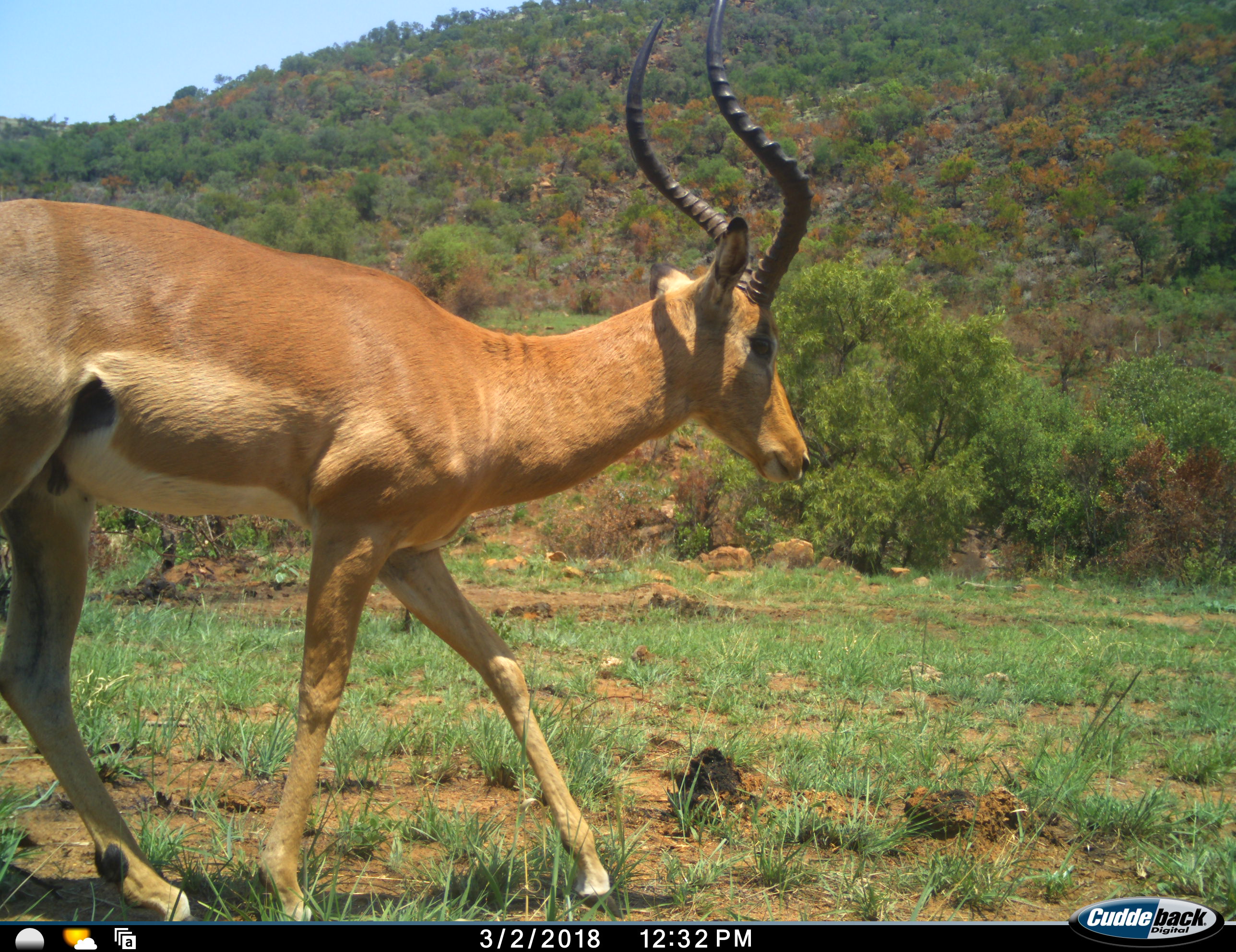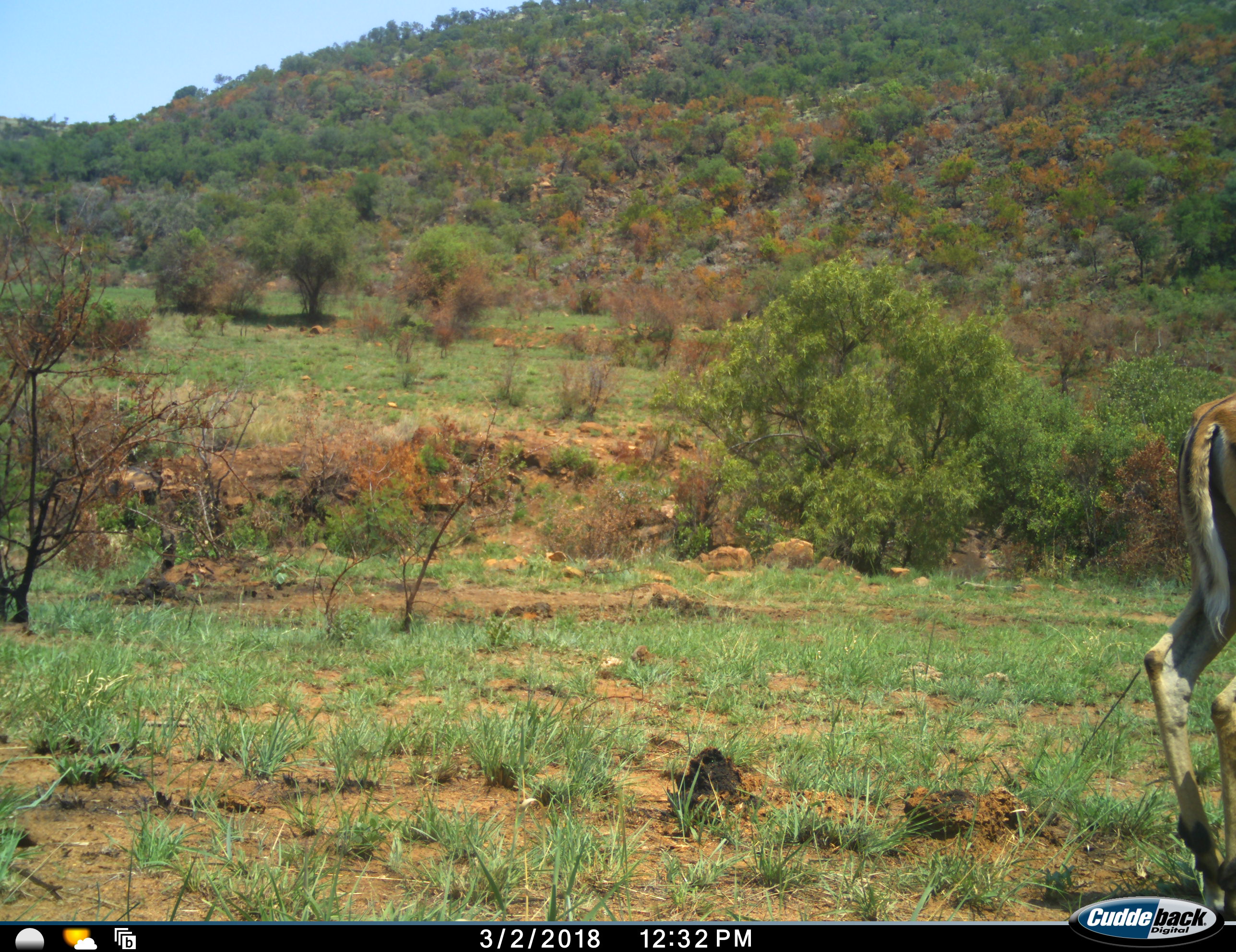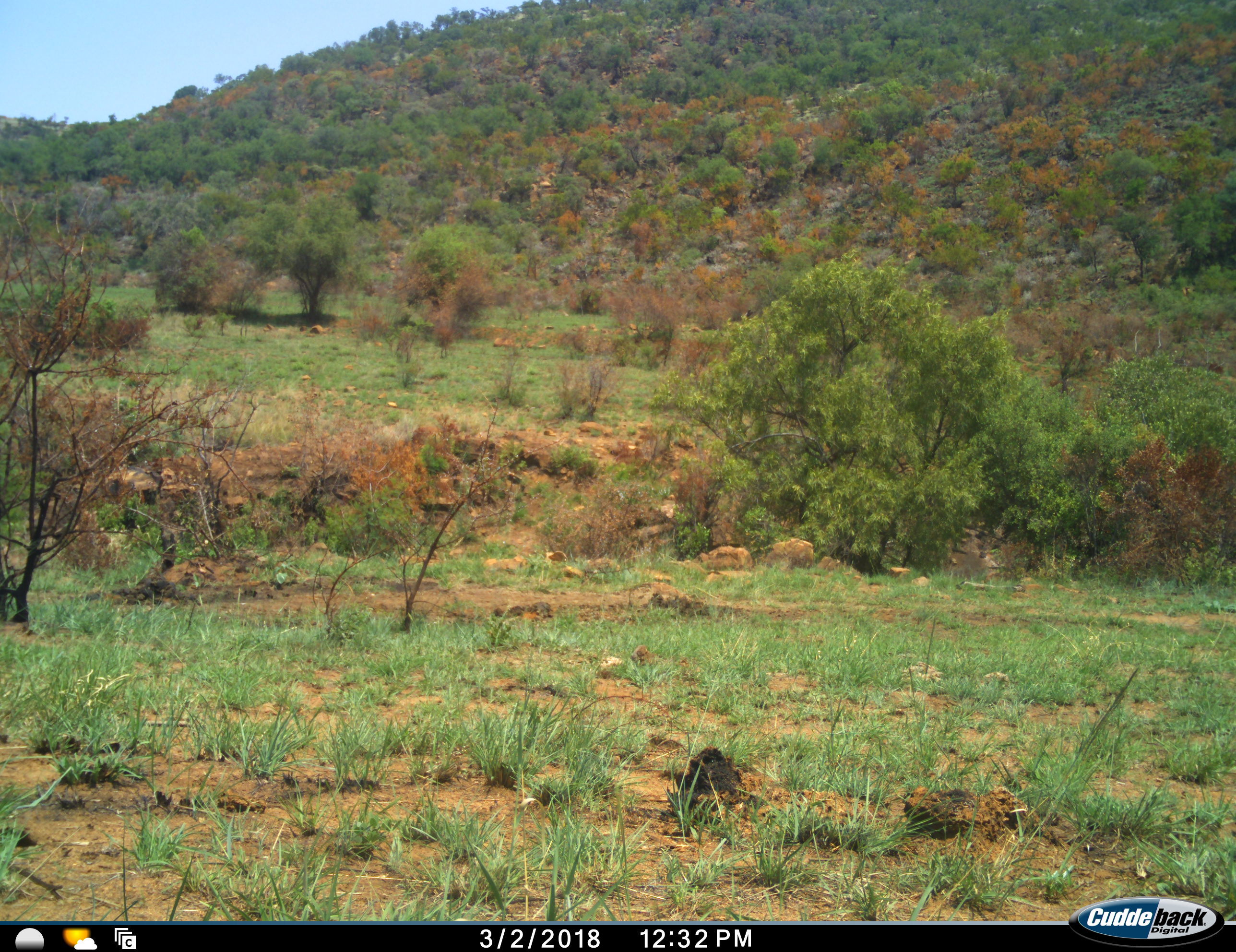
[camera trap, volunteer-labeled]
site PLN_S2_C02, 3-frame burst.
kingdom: Animalia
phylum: Chordata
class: Mammalia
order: Artiodactyla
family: Bovidae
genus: Aepyceros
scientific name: Aepyceros melampus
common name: impala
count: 1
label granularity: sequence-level